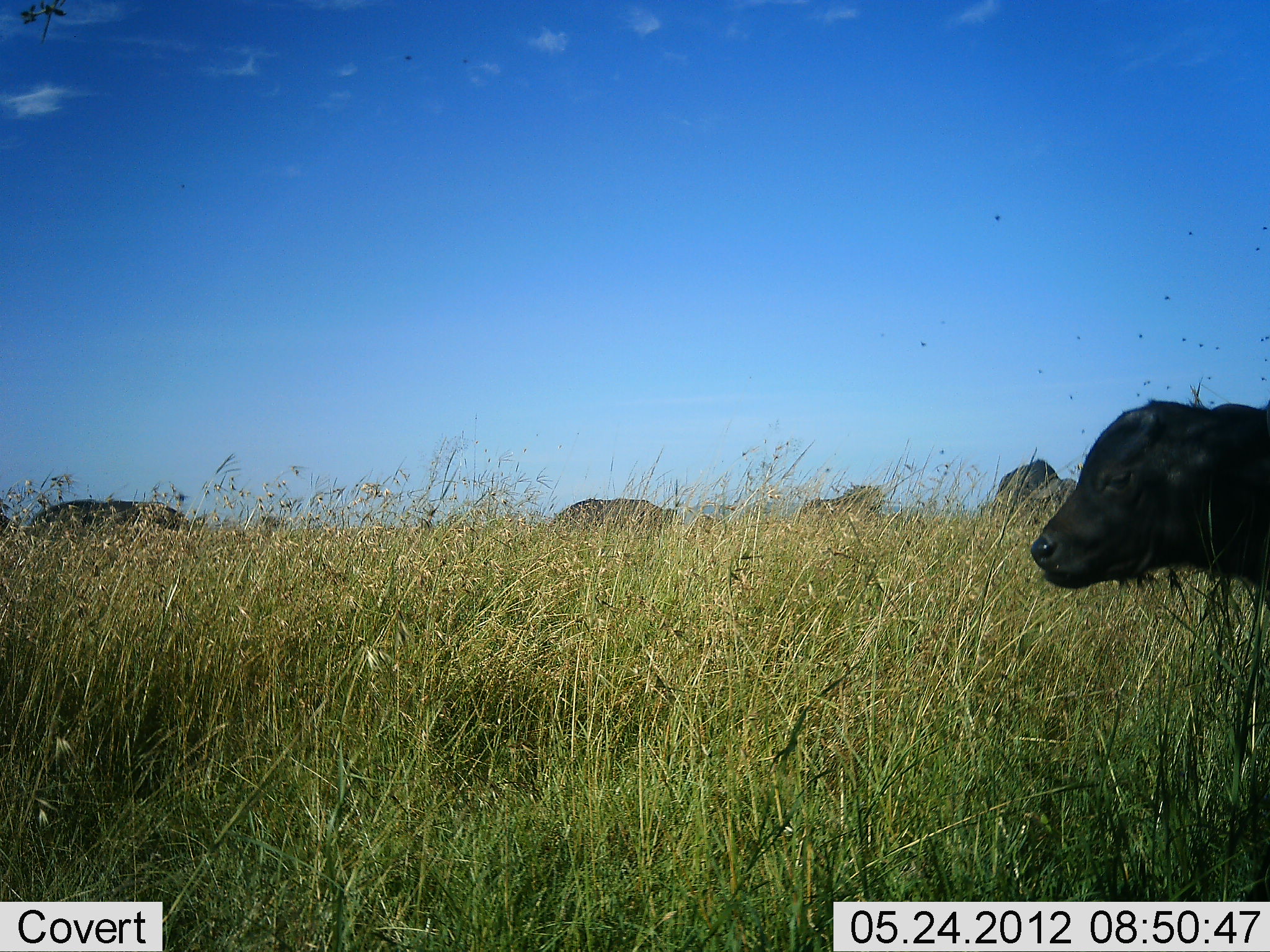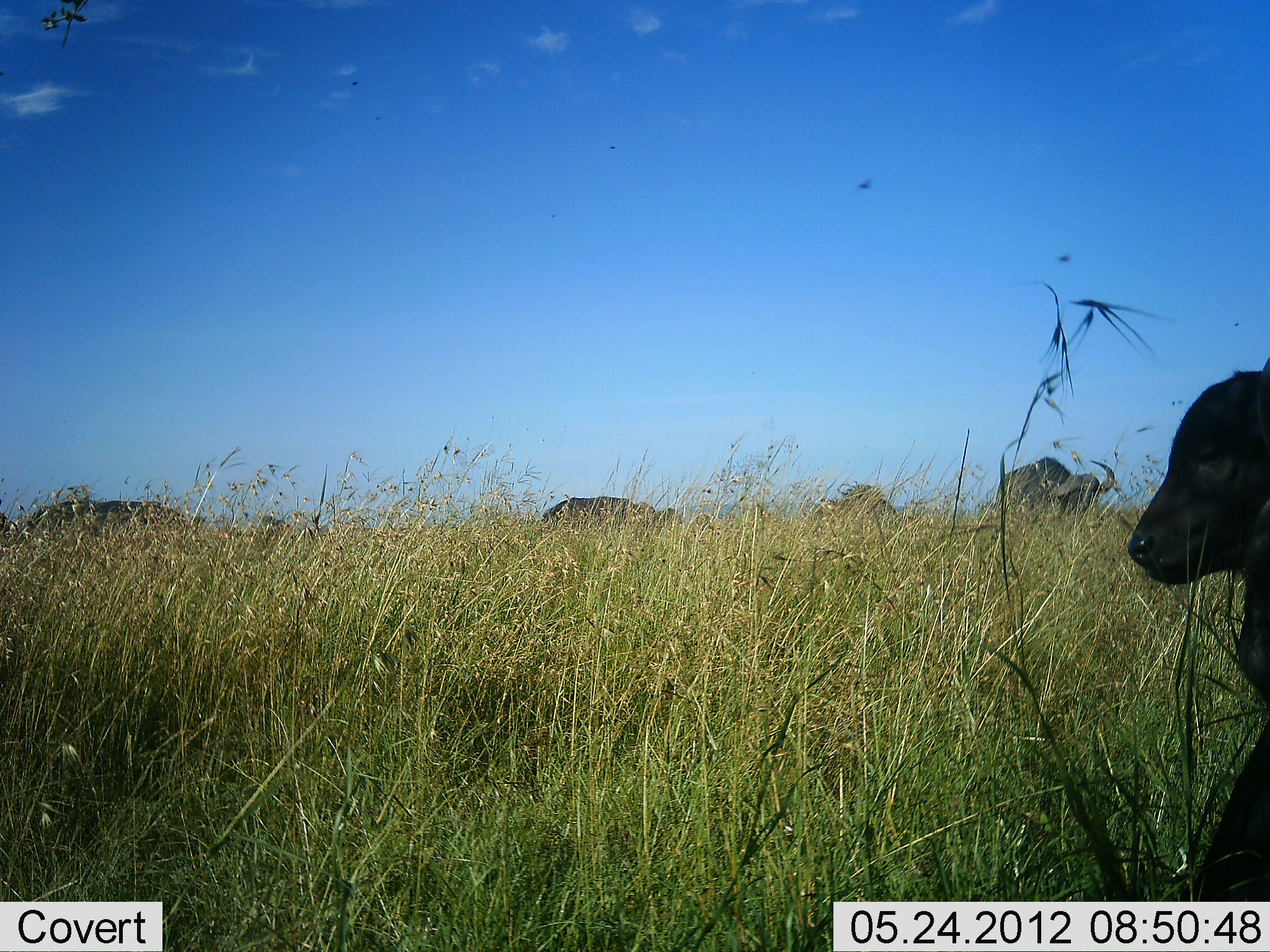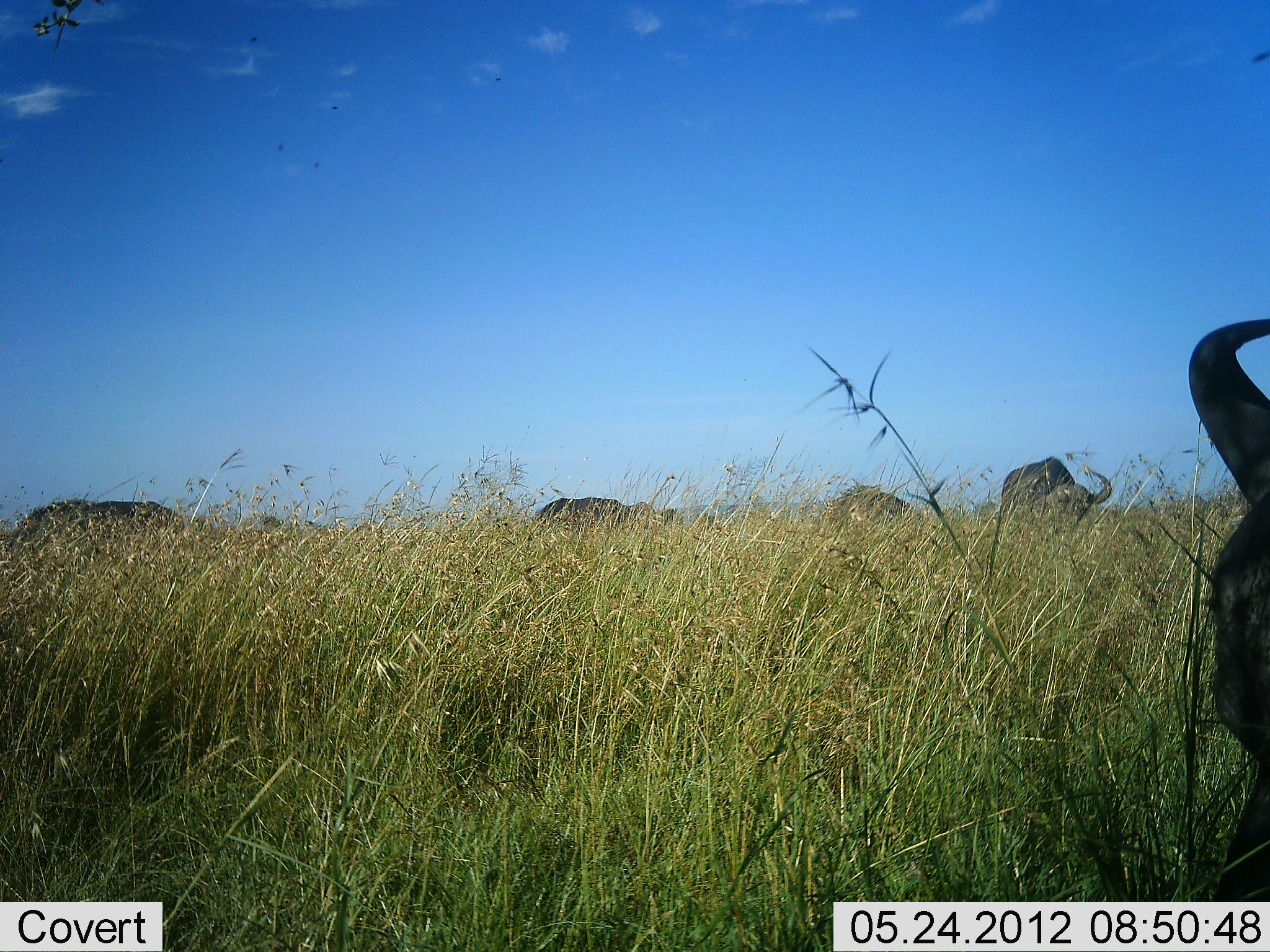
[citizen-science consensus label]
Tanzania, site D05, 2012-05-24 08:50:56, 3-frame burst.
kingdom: Animalia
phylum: Chordata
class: Mammalia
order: Artiodactyla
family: Bovidae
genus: Syncerus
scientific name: Syncerus caffer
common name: cape buffalo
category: buffalo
Buffalo (cape buffalo) (Syncerus caffer), count 5. Behavior (volunteer vote fractions): standing 50%, resting 0%, moving 50%, interacting 0%. Young present (vote fraction): 90%. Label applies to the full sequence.